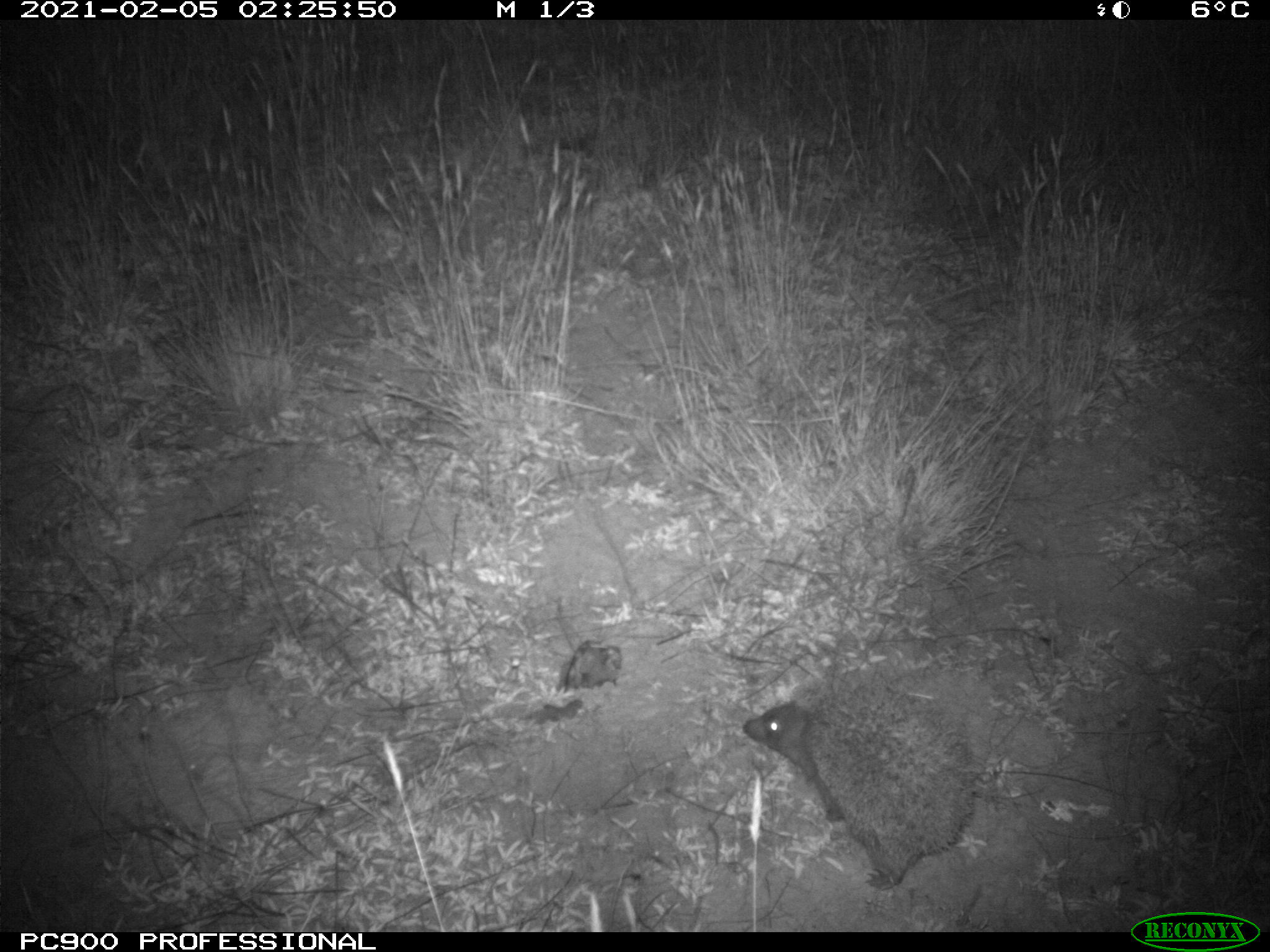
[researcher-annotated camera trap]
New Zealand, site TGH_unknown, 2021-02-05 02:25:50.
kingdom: Animalia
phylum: Chordata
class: Mammalia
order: Eulipotyphla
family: Erinaceidae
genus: Erinaceus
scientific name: Erinaceus europaeus europaeus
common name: european hedgehog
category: hedgehog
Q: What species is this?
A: Hedgehog (european hedgehog) (Erinaceus europaeus europaeus).